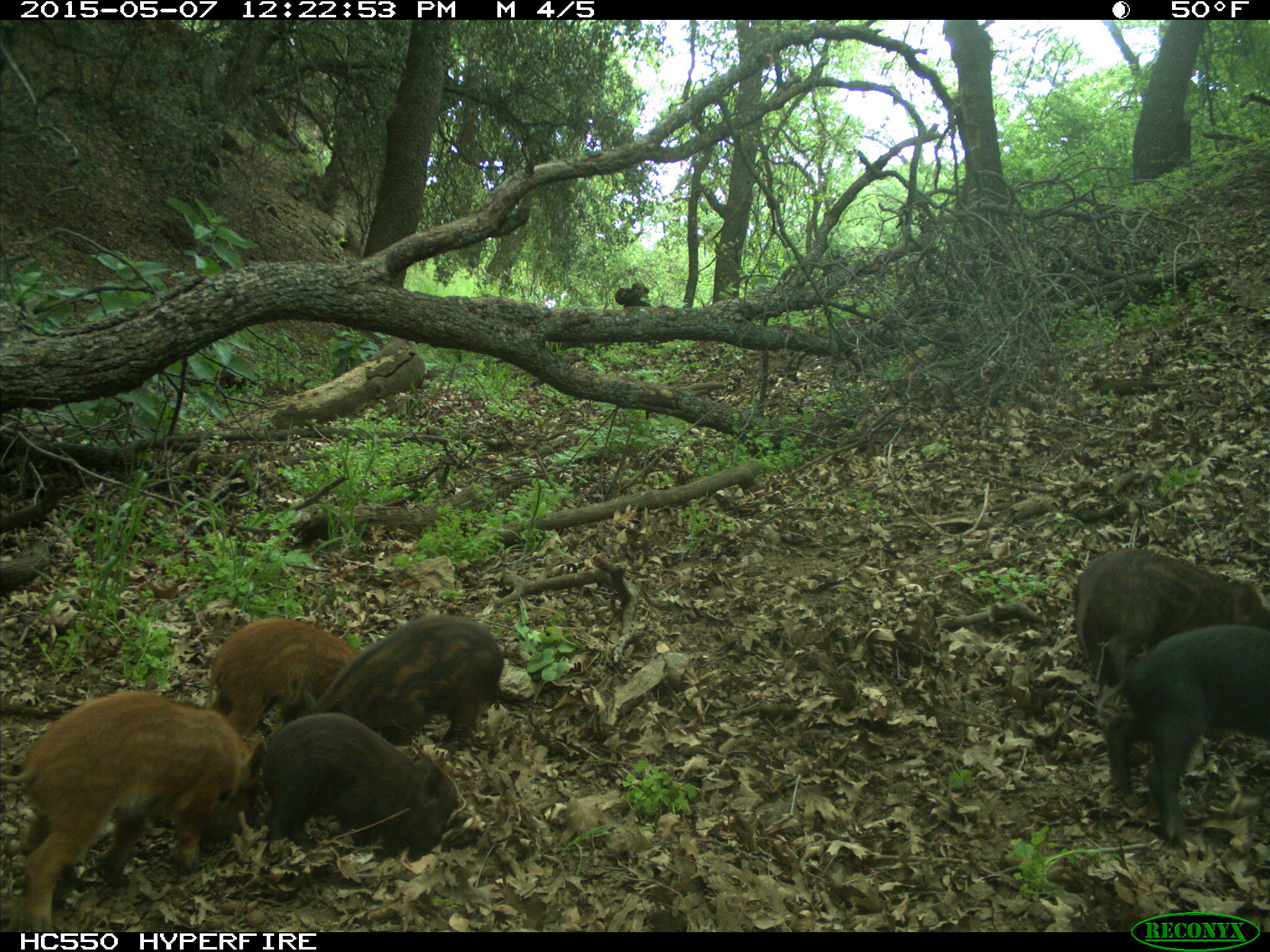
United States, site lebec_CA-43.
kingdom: Animalia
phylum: Chordata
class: Mammalia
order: Artiodactyla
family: Suidae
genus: Sus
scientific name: Sus scrofa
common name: wild boar